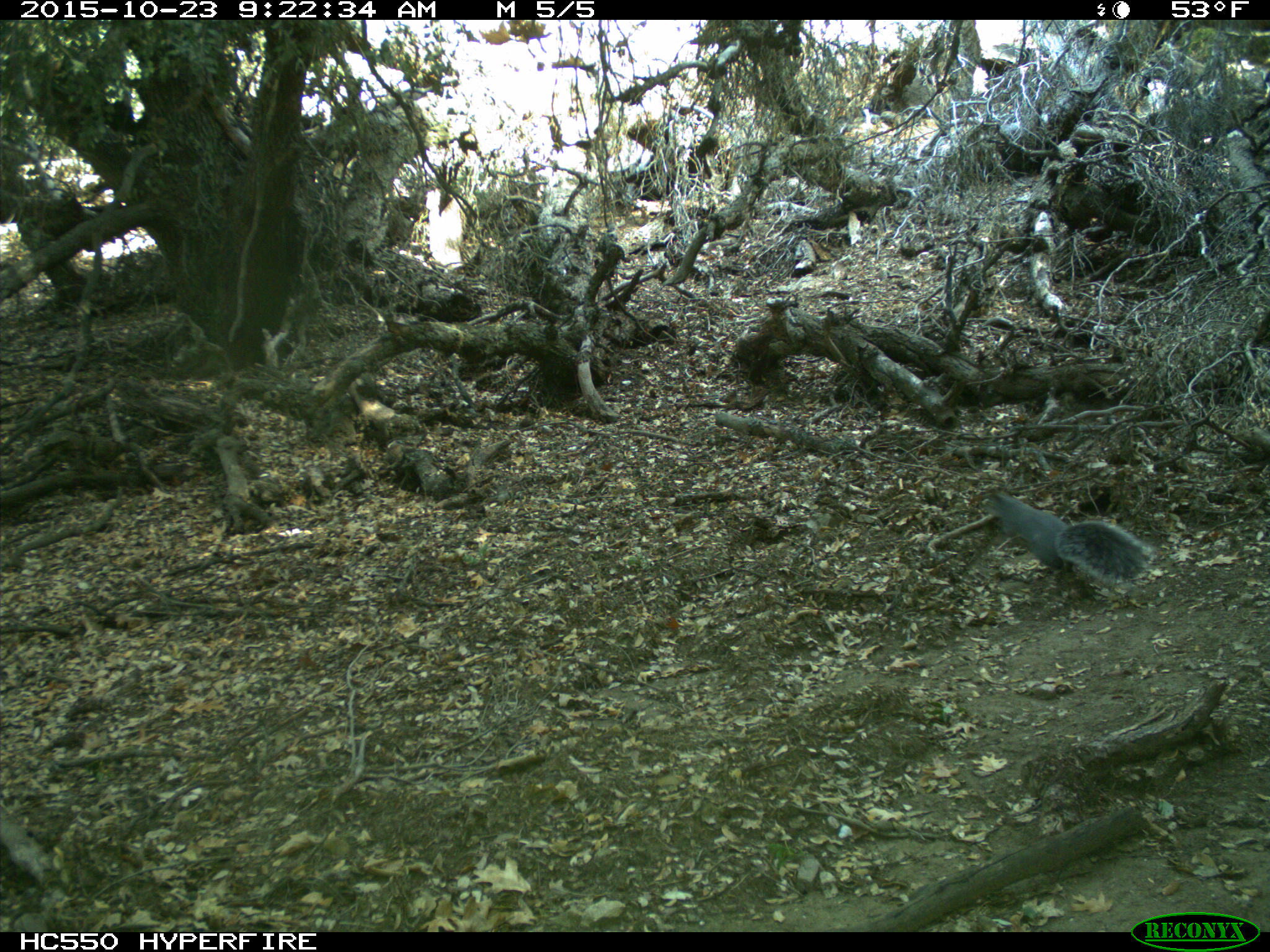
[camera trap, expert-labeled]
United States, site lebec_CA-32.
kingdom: Animalia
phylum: Chordata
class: Mammalia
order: Rodentia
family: Sciuridae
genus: Sciurus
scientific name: Sciurus carolinensis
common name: eastern gray squirrel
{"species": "Sciurus carolinensis (eastern gray squirrel)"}